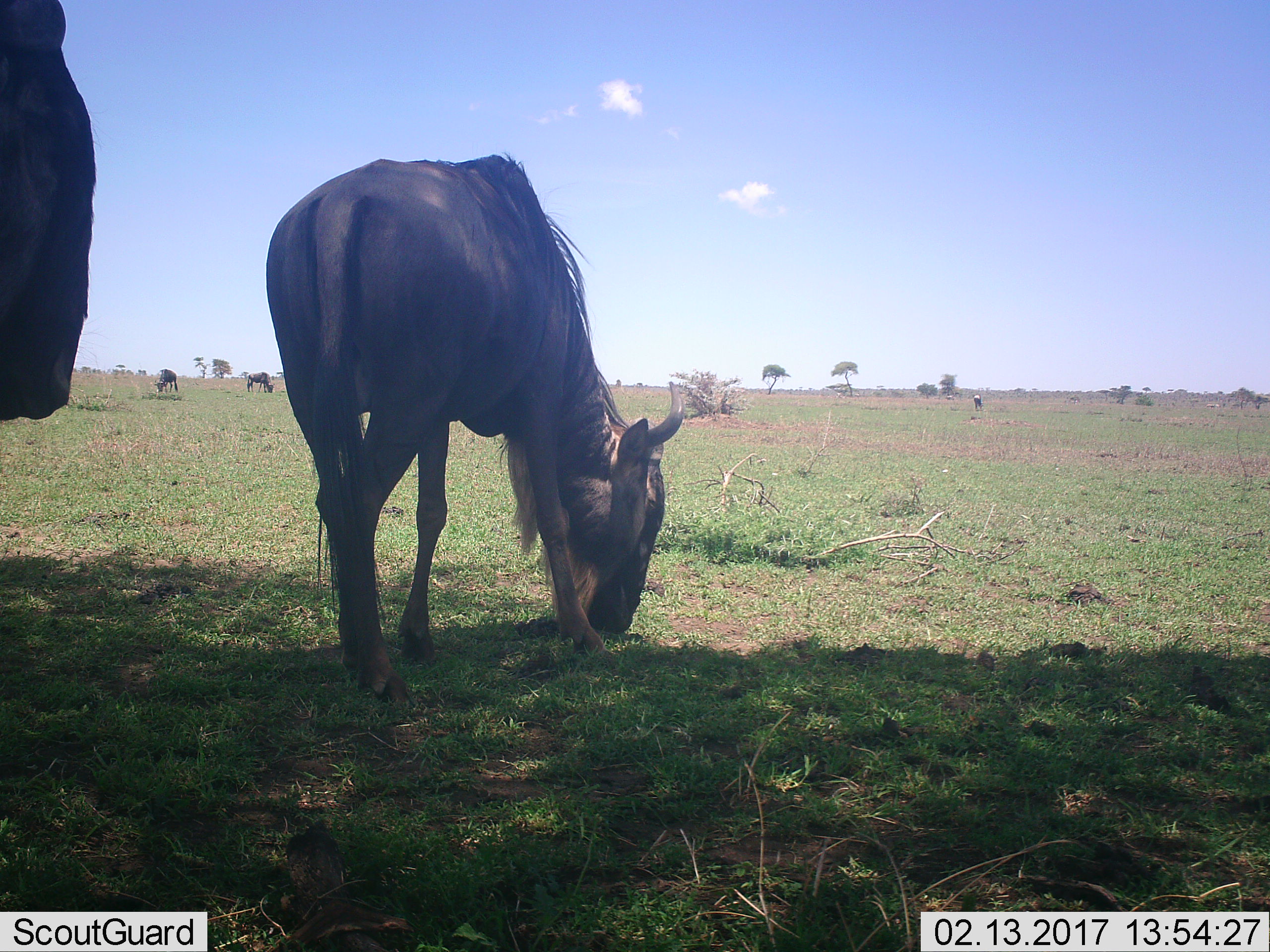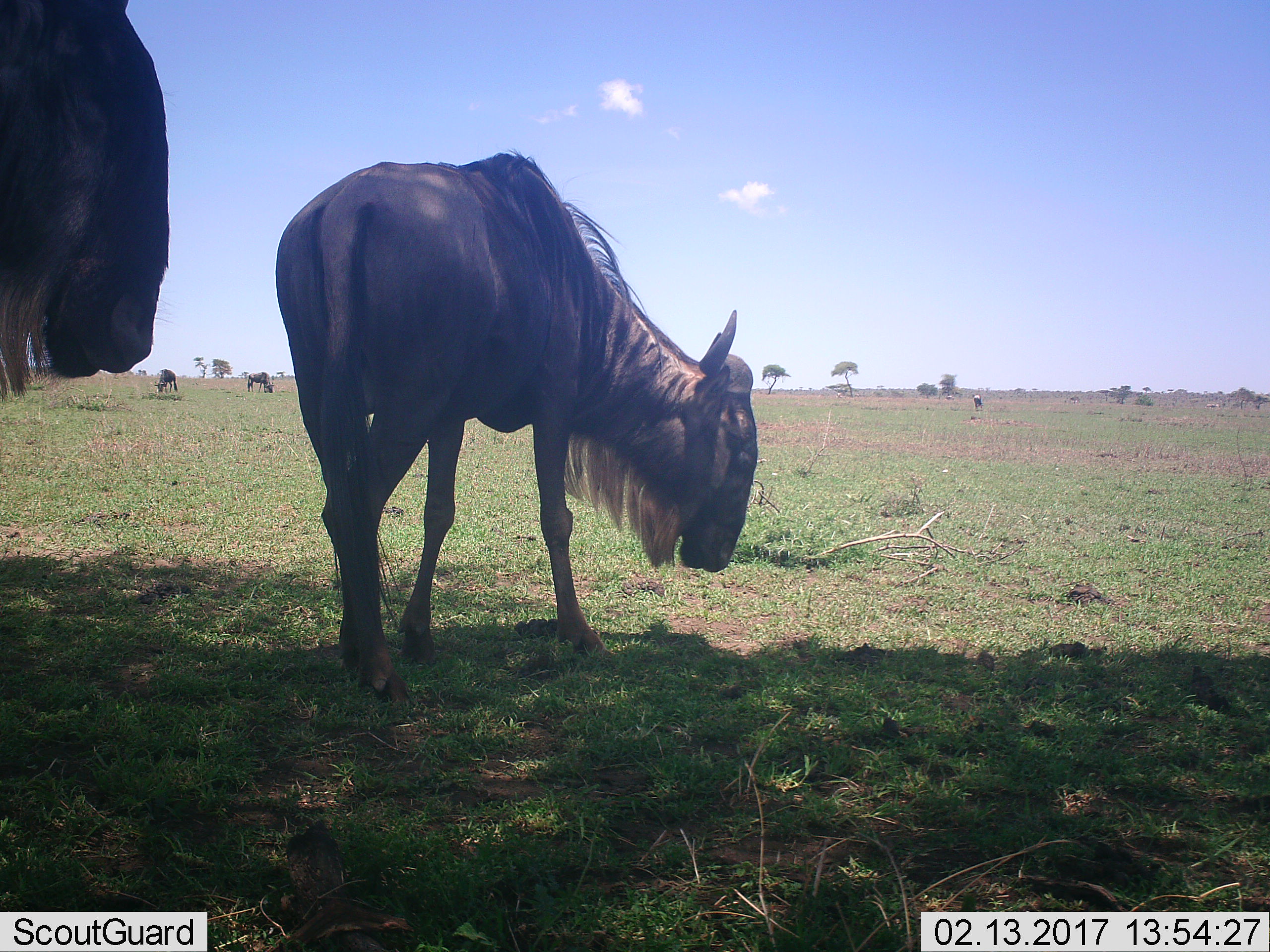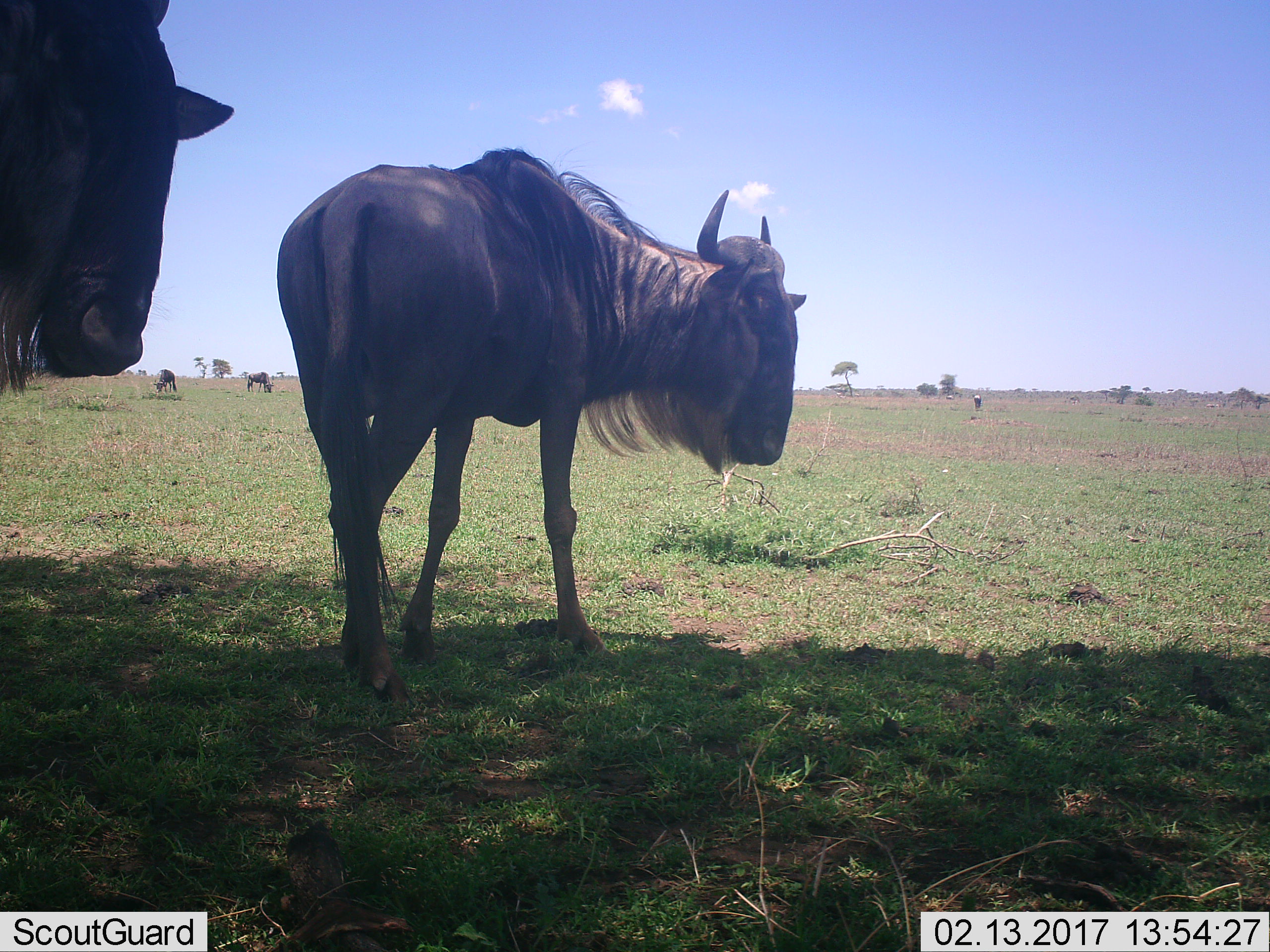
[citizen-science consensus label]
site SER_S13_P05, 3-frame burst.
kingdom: Animalia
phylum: Chordata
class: Mammalia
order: Artiodactyla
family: Bovidae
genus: Connochaetes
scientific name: Connochaetes taurinus taurinus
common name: blue wildebeest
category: wildebeestblue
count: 5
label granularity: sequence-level